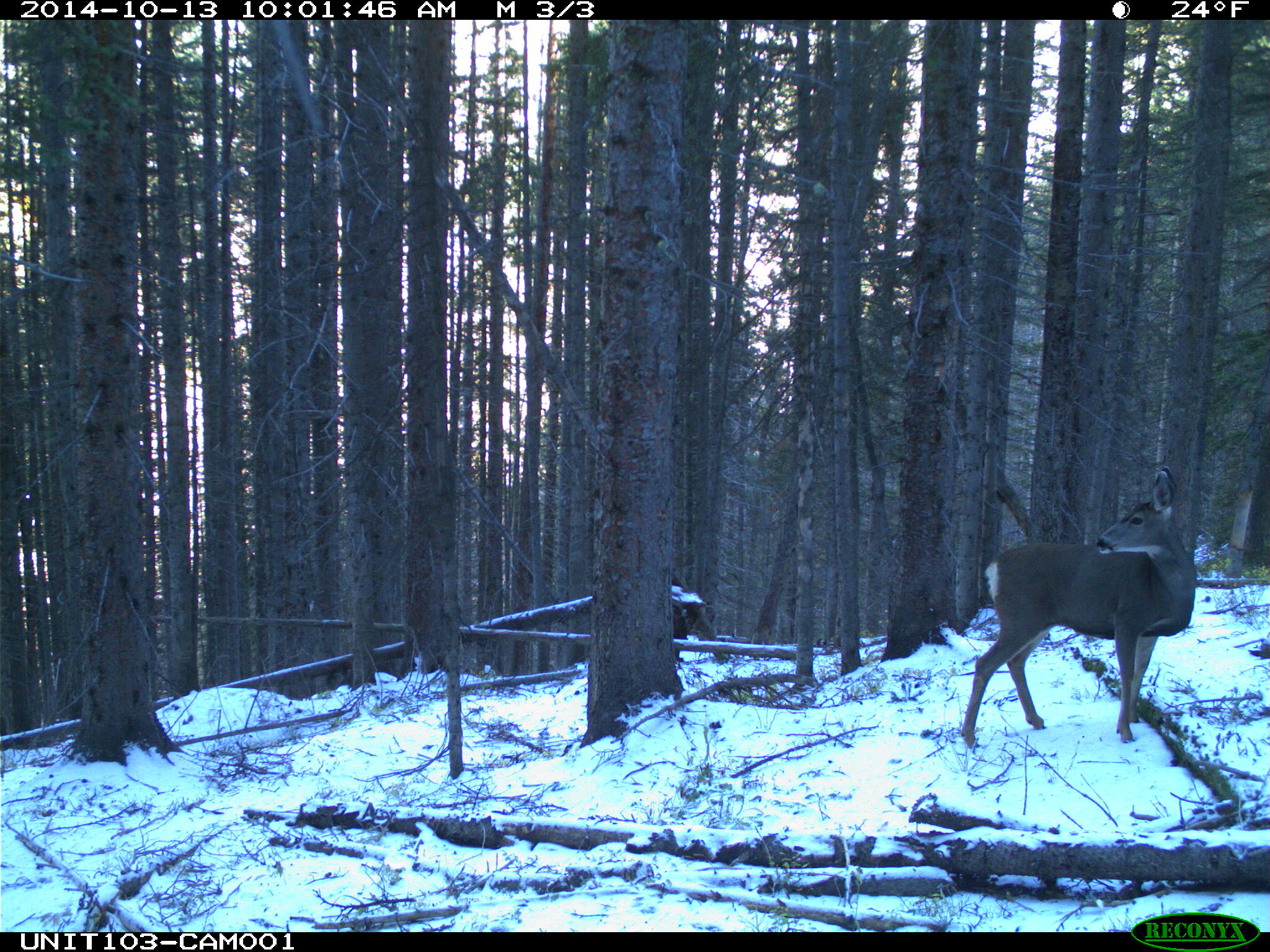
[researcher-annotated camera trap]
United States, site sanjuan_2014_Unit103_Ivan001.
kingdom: Animalia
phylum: Chordata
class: Mammalia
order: Artiodactyla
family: Cervidae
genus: Odocoileus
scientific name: Odocoileus hemionus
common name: mule deer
Odocoileus hemionus (mule deer).